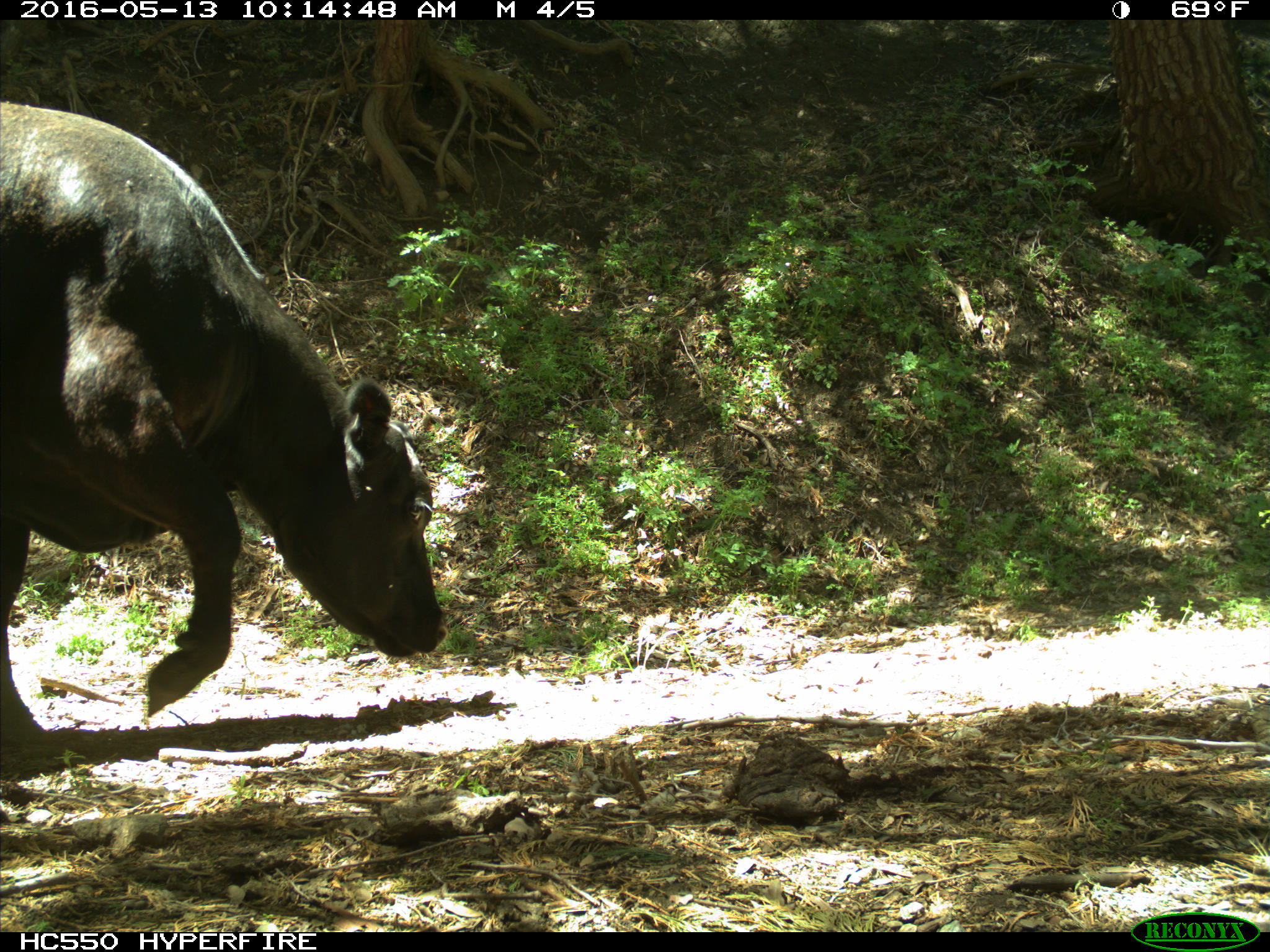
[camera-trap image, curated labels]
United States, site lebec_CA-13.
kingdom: Animalia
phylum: Chordata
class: Mammalia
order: Artiodactyla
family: Bovidae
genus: Bos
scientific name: Bos taurus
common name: domestic cow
Bos taurus (domestic cow).